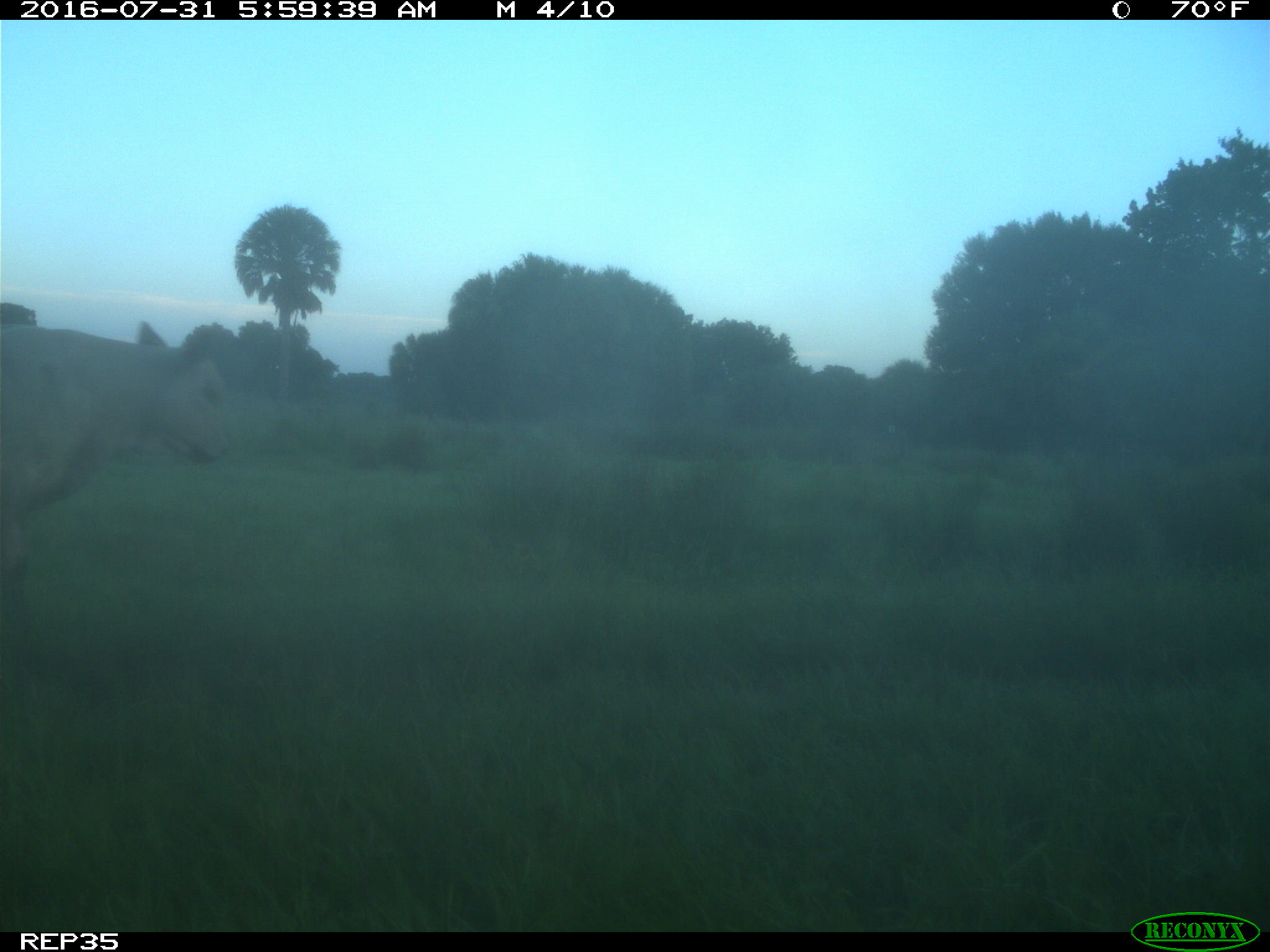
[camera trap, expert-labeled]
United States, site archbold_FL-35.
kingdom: Animalia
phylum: Chordata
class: Mammalia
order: Artiodactyla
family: Bovidae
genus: Bos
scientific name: Bos taurus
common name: domestic cow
Bos taurus (domestic cow).